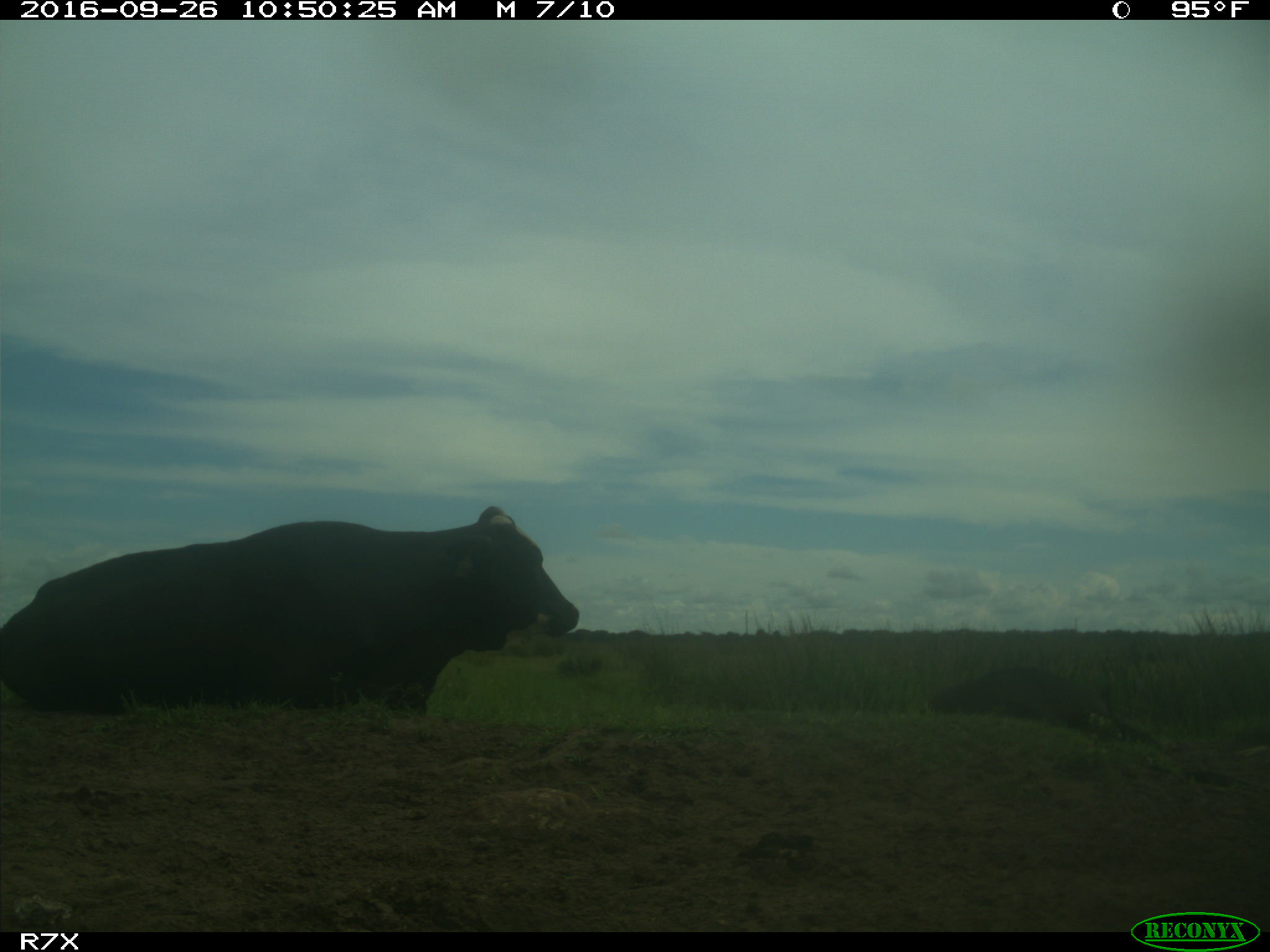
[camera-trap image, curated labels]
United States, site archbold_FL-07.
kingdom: Animalia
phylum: Chordata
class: Mammalia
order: Artiodactyla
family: Bovidae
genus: Bos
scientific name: Bos taurus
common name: domestic cow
Bos taurus (domestic cow).